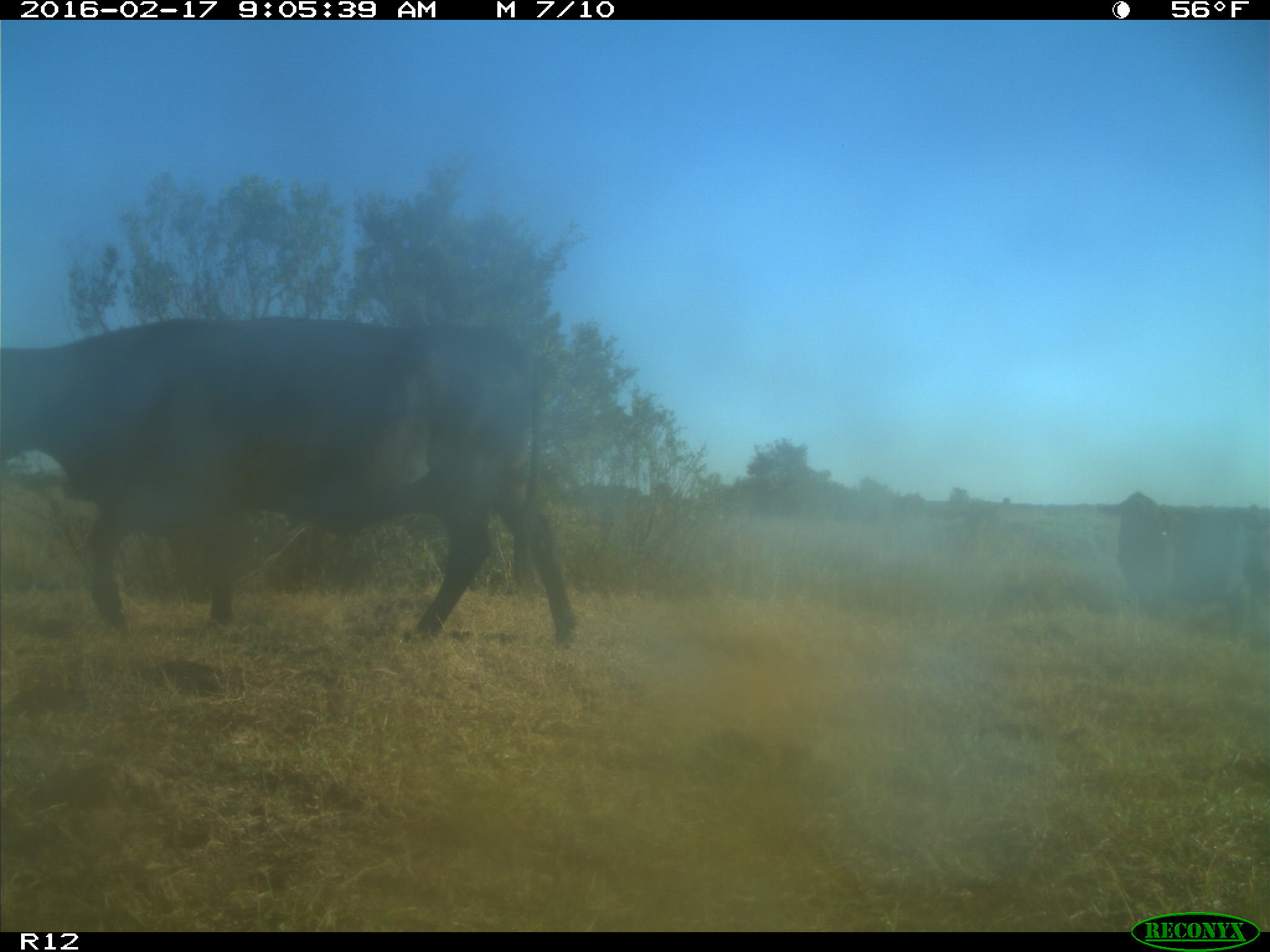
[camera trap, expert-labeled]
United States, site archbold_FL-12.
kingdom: Animalia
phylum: Chordata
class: Mammalia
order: Artiodactyla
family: Bovidae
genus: Bos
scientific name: Bos taurus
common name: domestic cow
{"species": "Bos taurus (domestic cow)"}